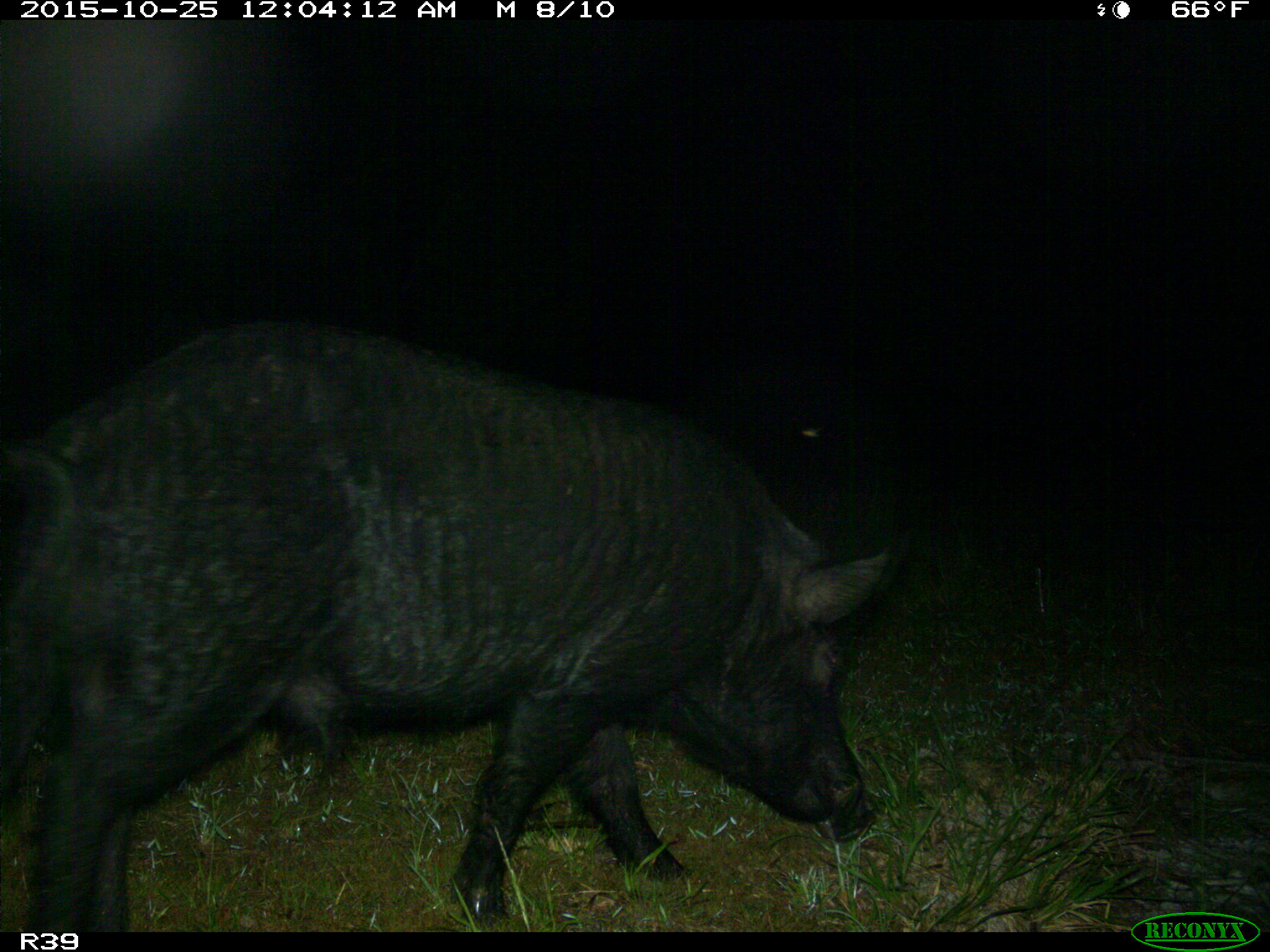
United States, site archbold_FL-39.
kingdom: Animalia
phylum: Chordata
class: Mammalia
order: Artiodactyla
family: Suidae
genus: Sus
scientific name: Sus scrofa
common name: wild boar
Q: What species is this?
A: Sus scrofa (wild boar).